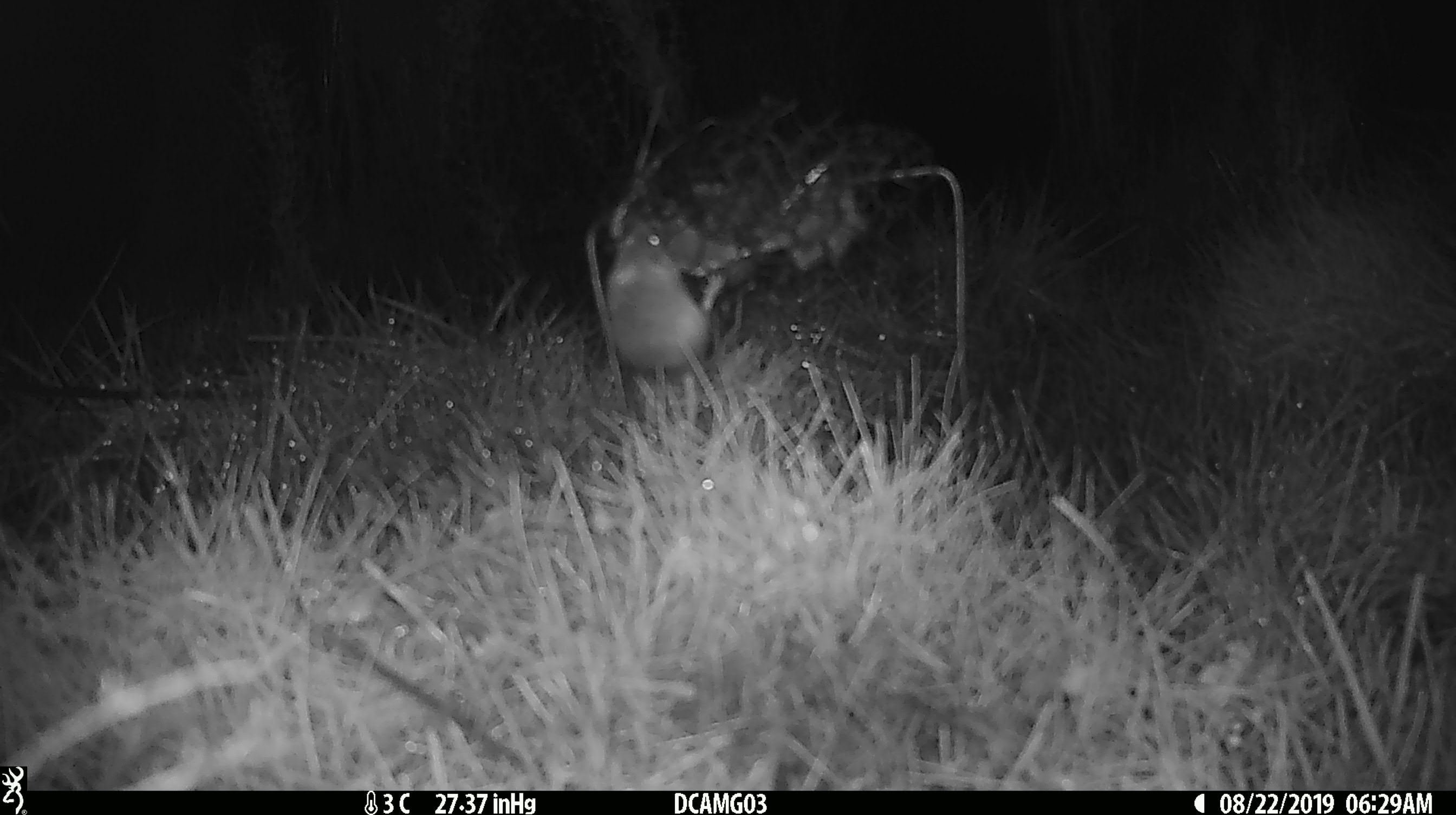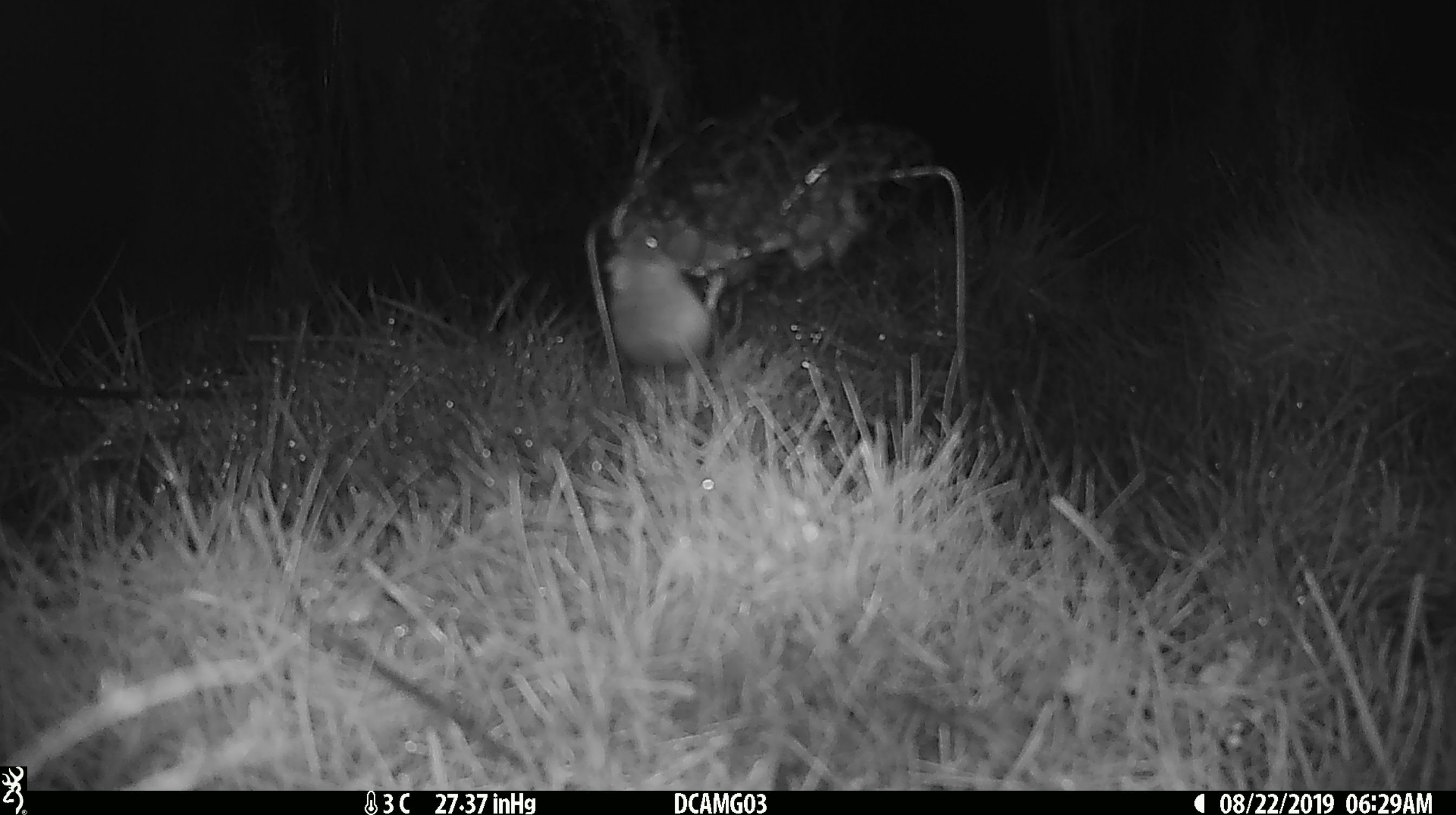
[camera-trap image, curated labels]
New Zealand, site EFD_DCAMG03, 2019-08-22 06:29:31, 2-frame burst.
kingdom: Animalia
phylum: Chordata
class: Mammalia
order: Rodentia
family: Muridae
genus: Mus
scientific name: Mus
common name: mouse